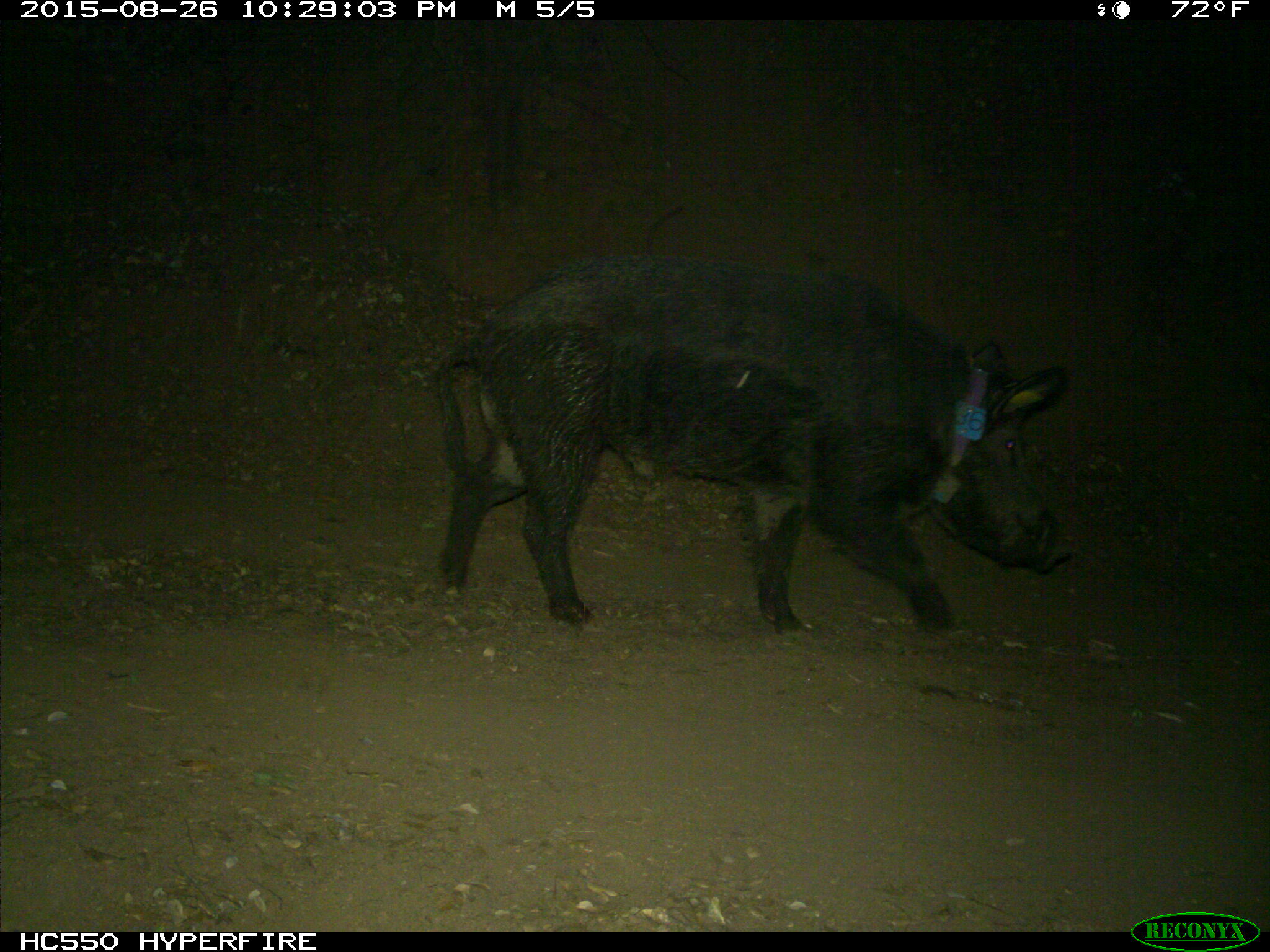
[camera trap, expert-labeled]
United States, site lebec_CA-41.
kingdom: Animalia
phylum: Chordata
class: Mammalia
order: Artiodactyla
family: Suidae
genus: Sus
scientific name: Sus scrofa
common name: wild boar